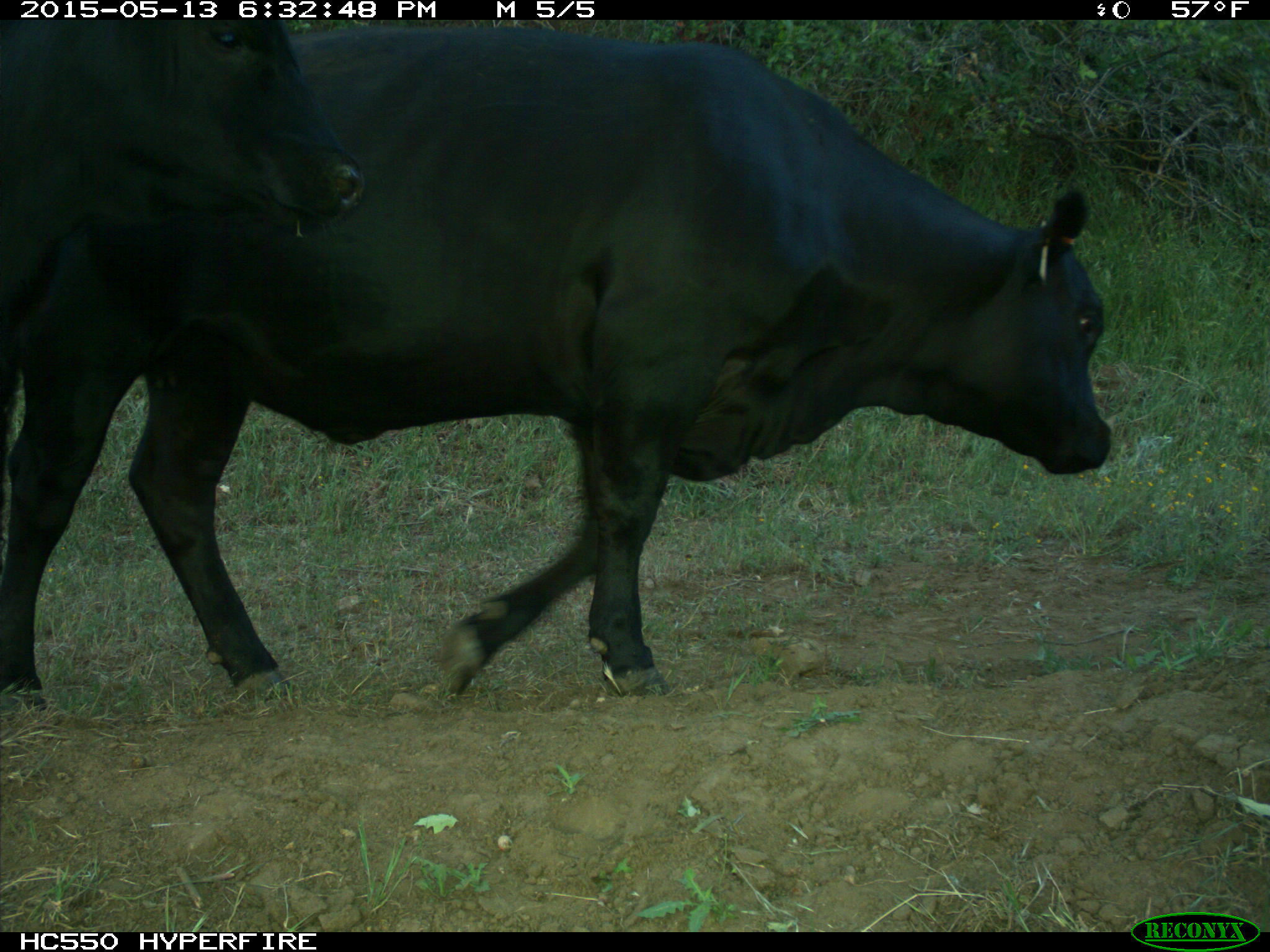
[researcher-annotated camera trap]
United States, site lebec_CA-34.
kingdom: Animalia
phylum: Chordata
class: Mammalia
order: Artiodactyla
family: Bovidae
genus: Bos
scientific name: Bos taurus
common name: domestic cow